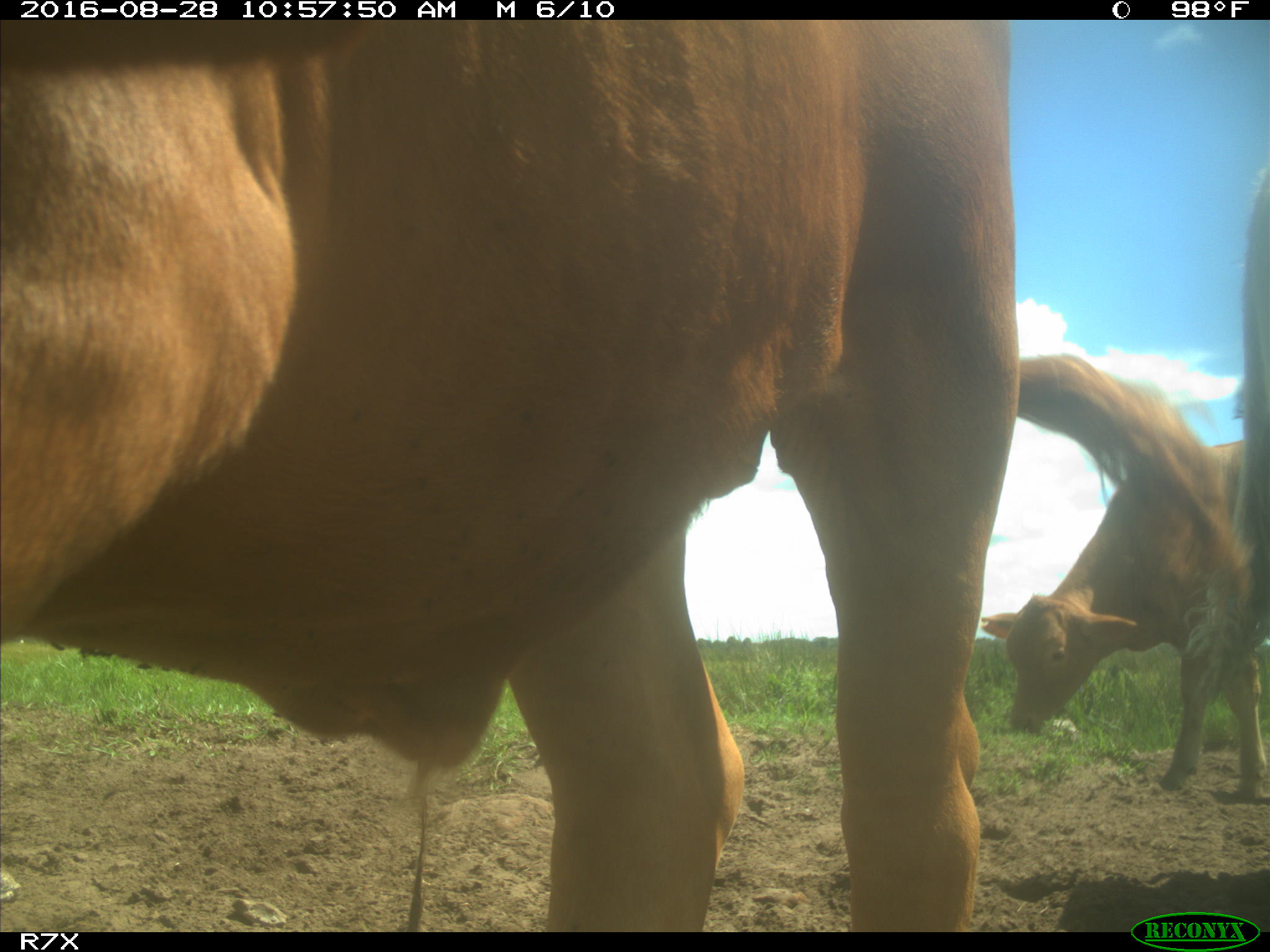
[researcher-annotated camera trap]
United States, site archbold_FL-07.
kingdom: Animalia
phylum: Chordata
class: Mammalia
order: Artiodactyla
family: Bovidae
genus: Bos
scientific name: Bos taurus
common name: domestic cow